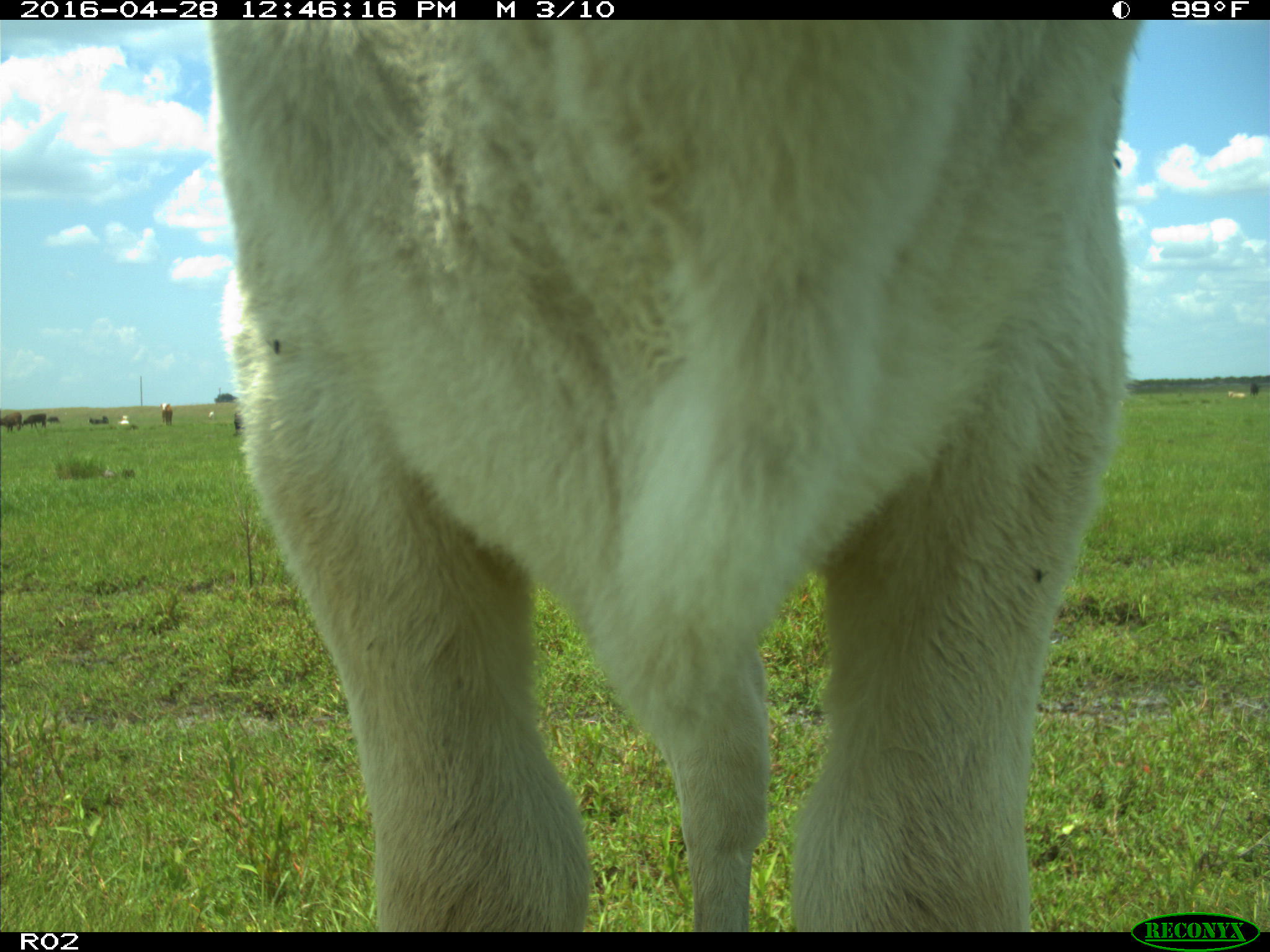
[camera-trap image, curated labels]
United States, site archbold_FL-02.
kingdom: Animalia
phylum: Chordata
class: Mammalia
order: Artiodactyla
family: Bovidae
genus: Bos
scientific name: Bos taurus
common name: domestic cow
Bos taurus (domestic cow).